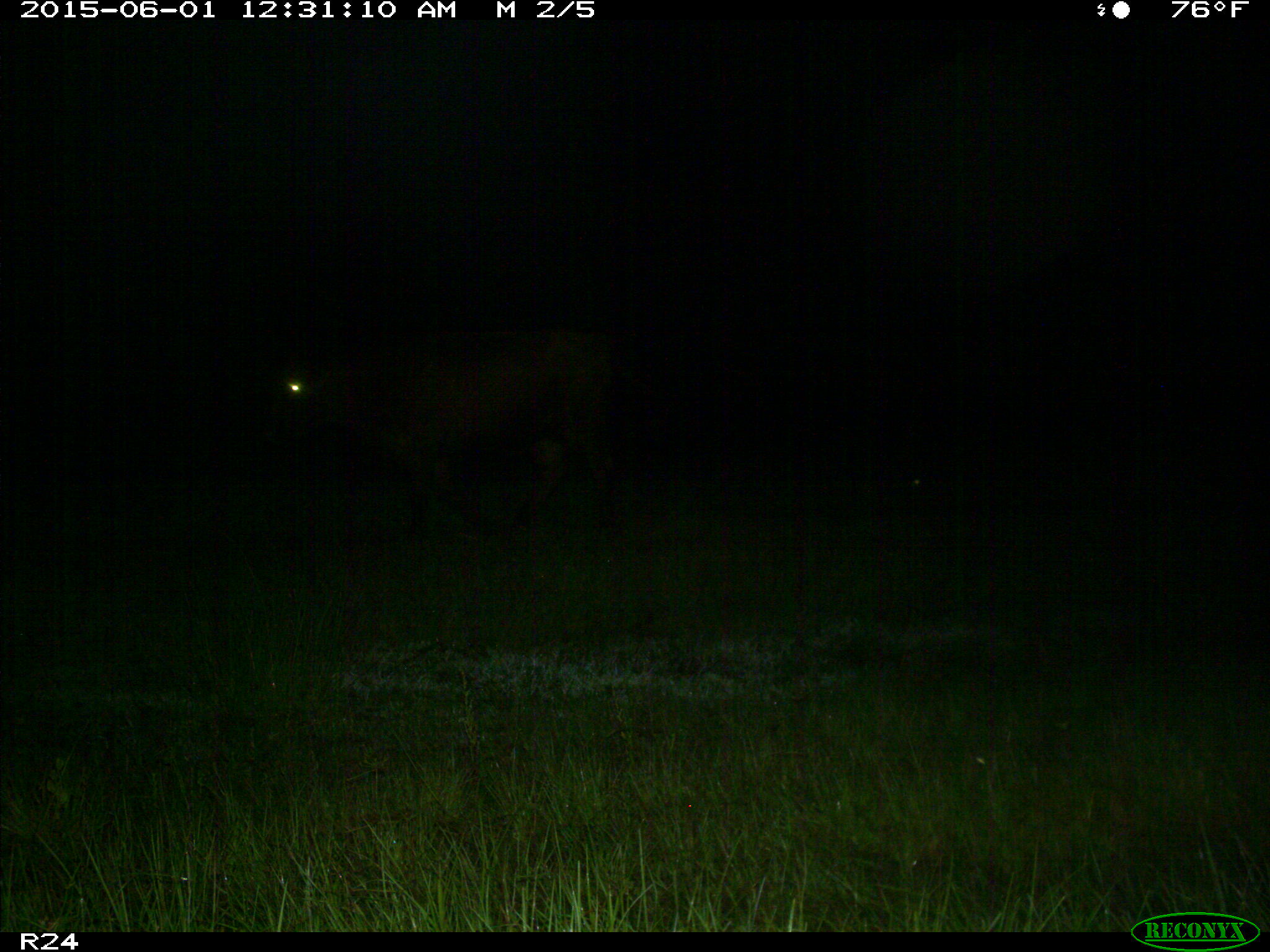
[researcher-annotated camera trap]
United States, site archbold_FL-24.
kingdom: Animalia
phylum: Chordata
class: Mammalia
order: Artiodactyla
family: Bovidae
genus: Bos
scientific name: Bos taurus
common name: domestic cow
Bos taurus (domestic cow).